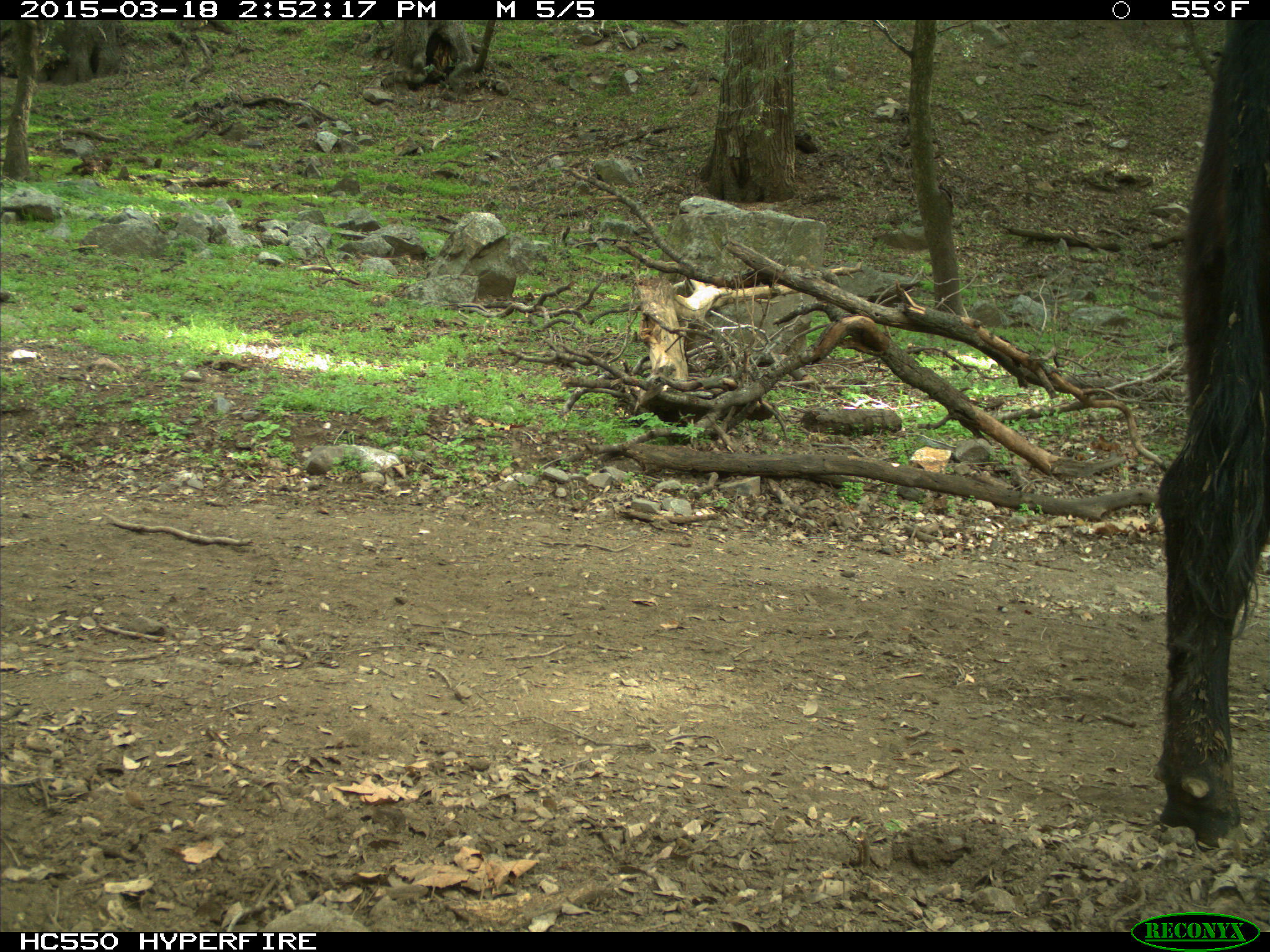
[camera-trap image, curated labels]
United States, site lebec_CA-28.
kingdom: Animalia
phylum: Chordata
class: Mammalia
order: Artiodactyla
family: Bovidae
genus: Bos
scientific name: Bos taurus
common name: domestic cow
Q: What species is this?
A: Bos taurus (domestic cow).